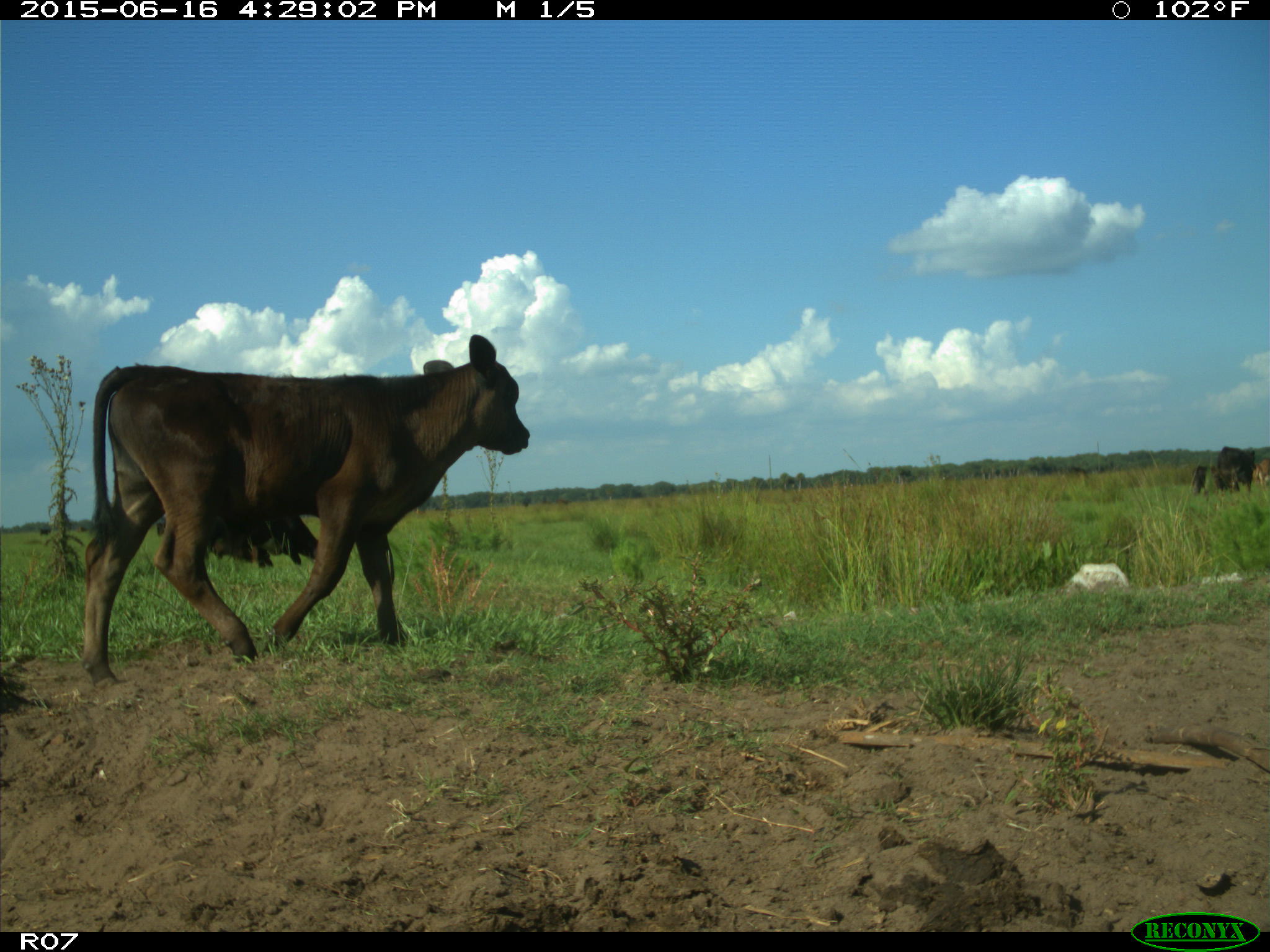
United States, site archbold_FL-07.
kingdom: Animalia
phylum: Chordata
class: Mammalia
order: Artiodactyla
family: Bovidae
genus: Bos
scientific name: Bos taurus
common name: domestic cow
Bos taurus (domestic cow).